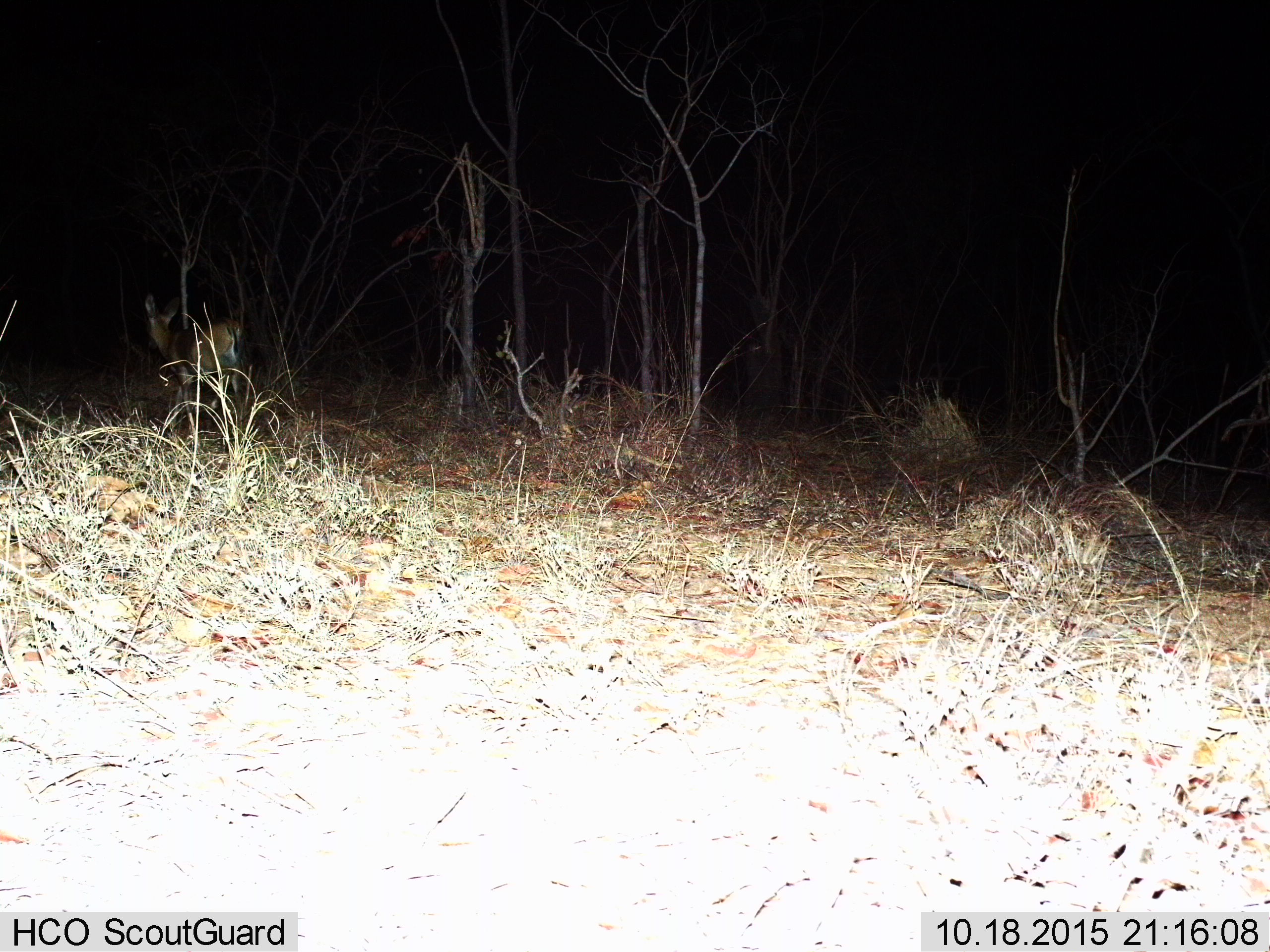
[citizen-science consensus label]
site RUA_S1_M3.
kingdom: Animalia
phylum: Chordata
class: Mammalia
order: Artiodactyla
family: Bovidae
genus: Aepyceros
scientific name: Aepyceros melampus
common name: impala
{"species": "impala (Aepyceros melampus)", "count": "1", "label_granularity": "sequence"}